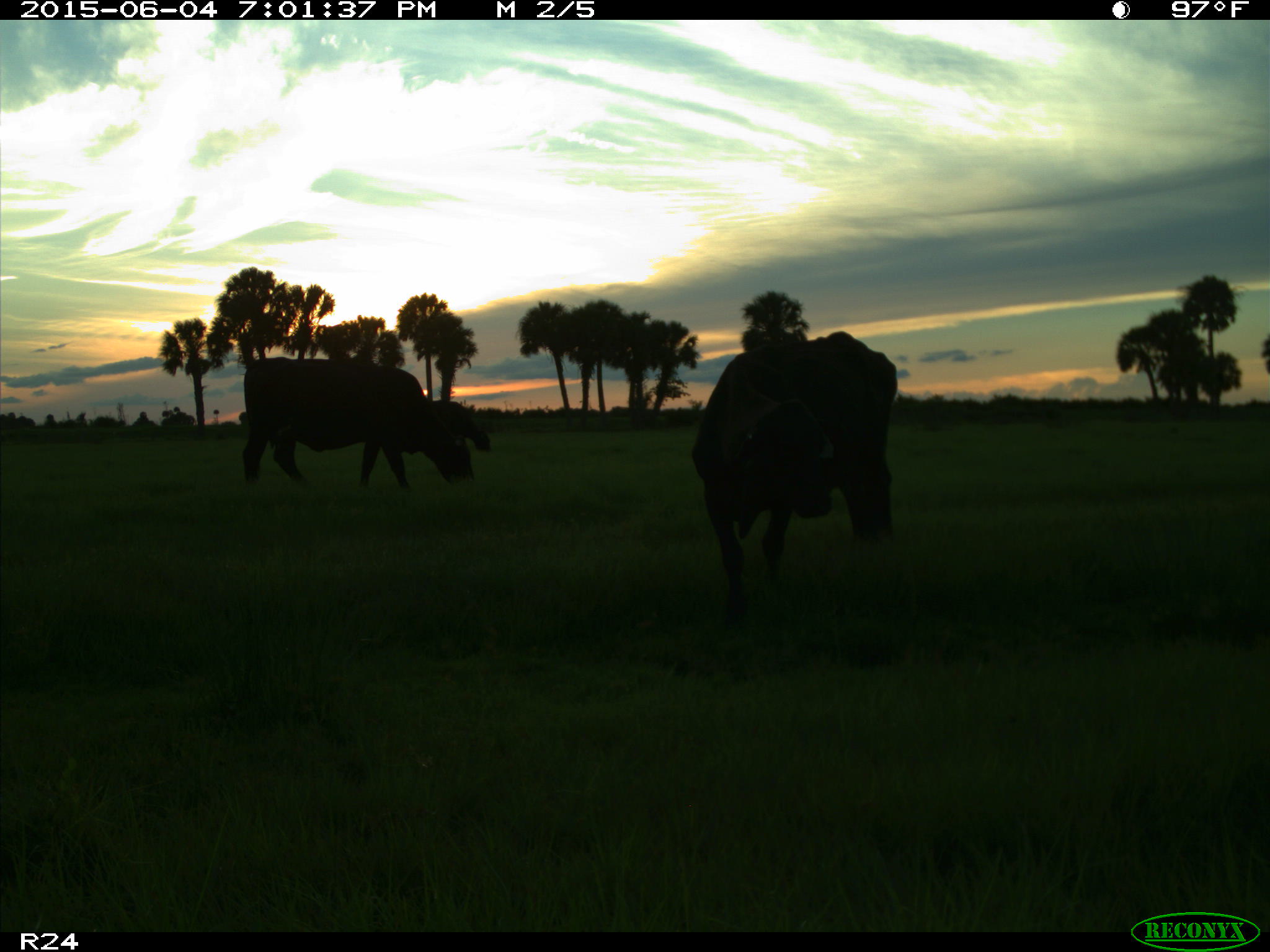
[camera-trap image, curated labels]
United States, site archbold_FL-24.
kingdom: Animalia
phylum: Chordata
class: Mammalia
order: Artiodactyla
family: Bovidae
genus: Bos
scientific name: Bos taurus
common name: domestic cow